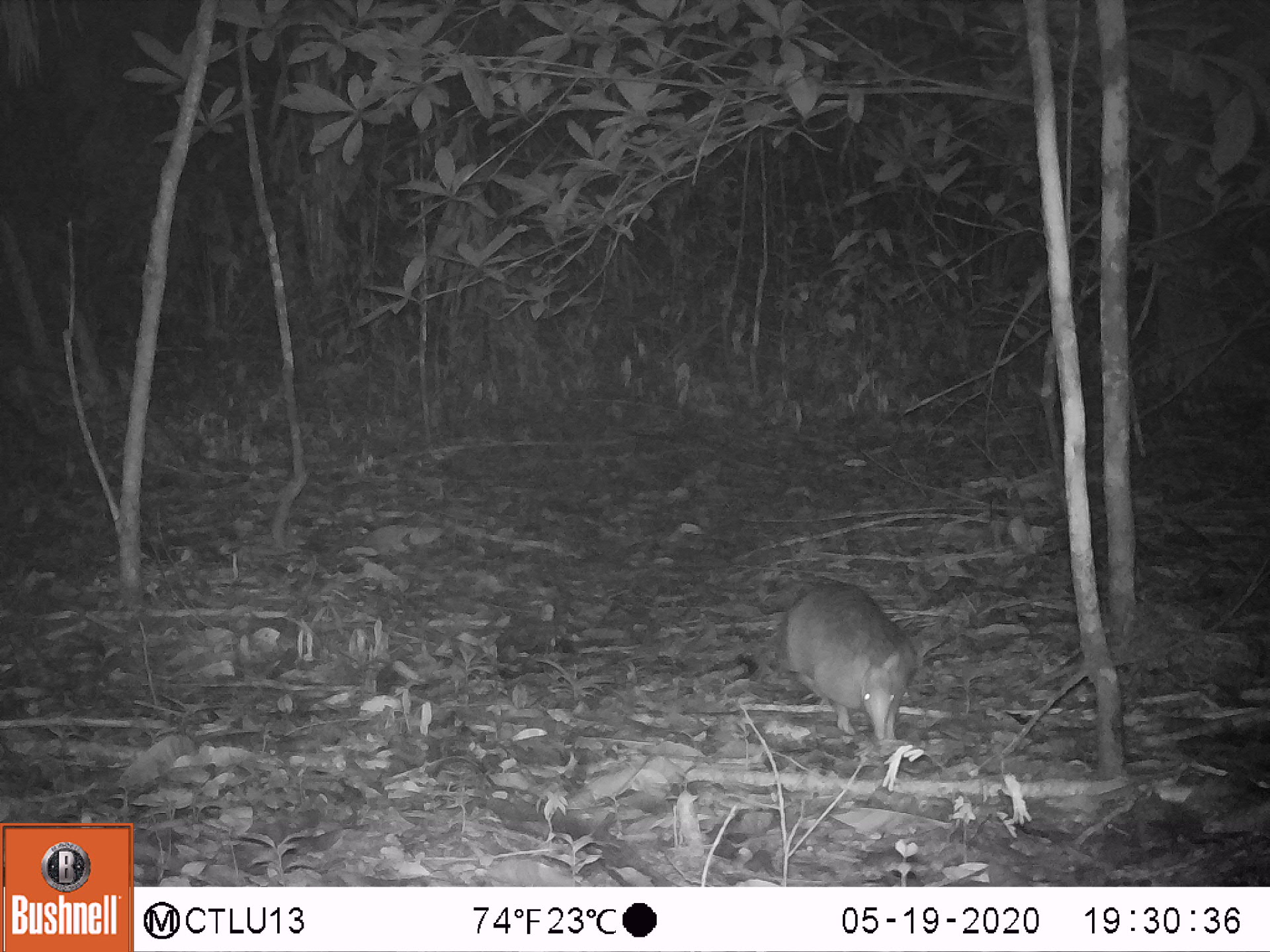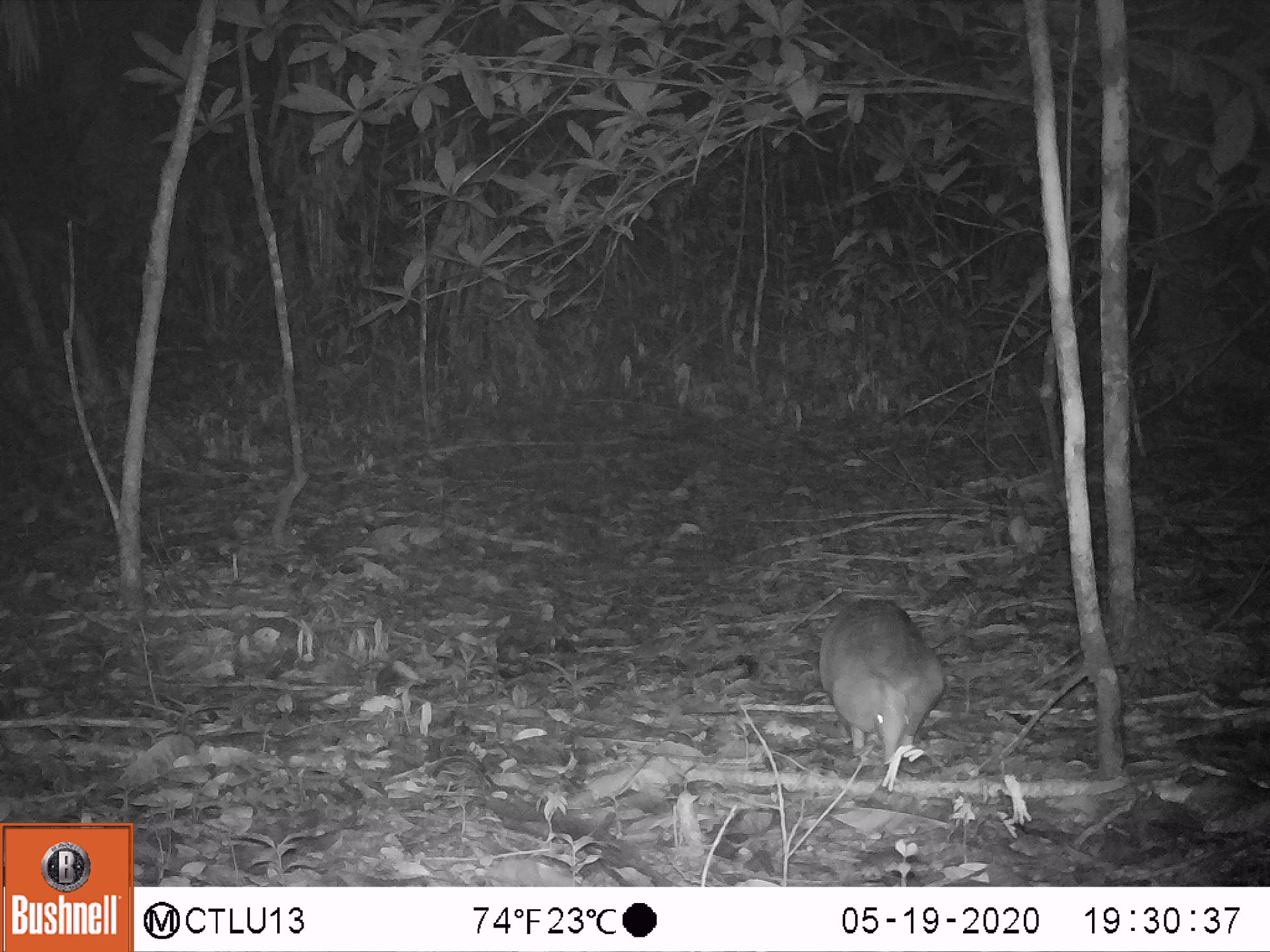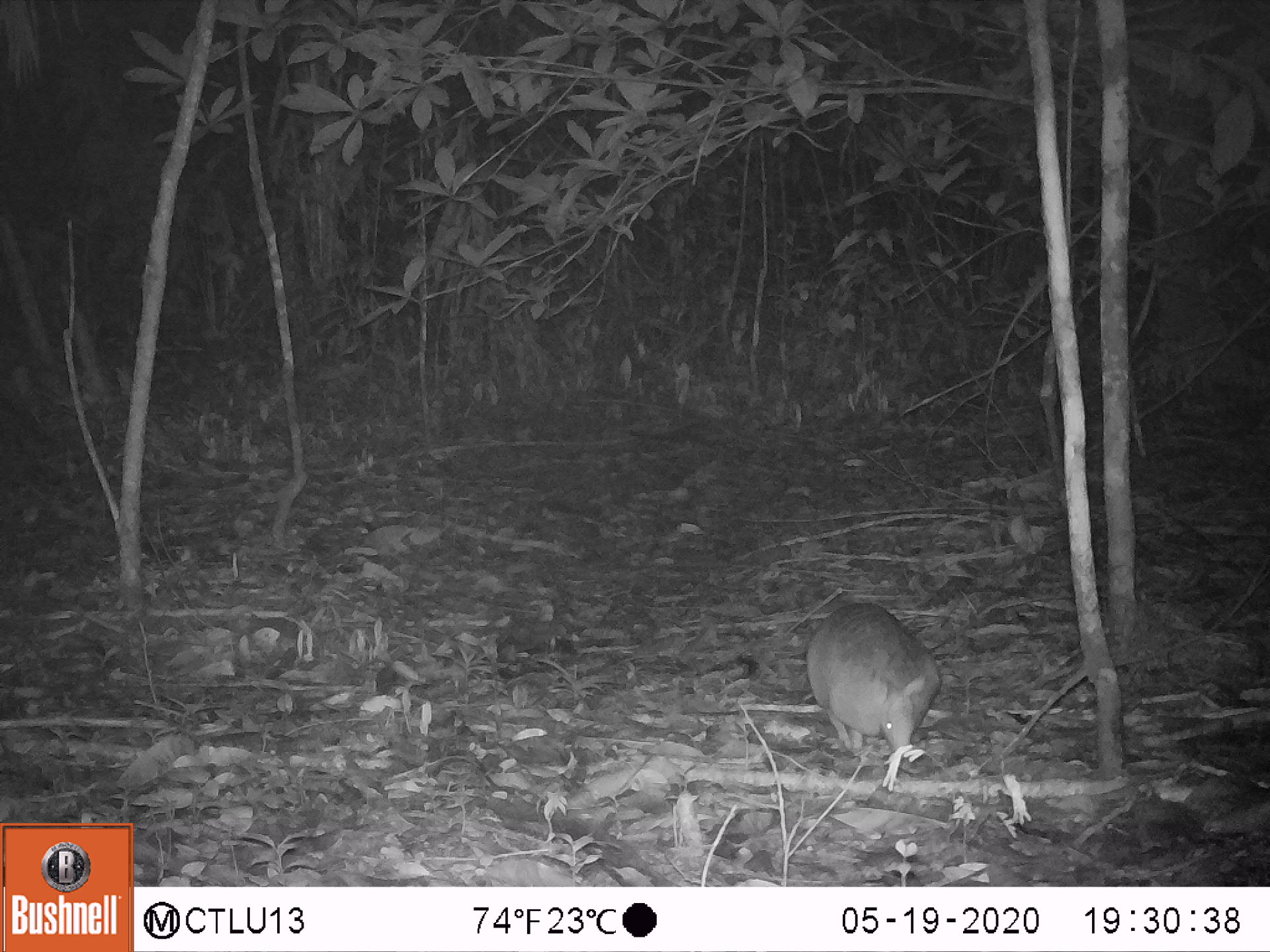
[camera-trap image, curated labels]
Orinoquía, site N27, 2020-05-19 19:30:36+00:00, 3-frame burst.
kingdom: Animalia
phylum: Chordata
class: Mammalia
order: Cingulata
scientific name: Cingulata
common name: armadillo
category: unknown armadillo